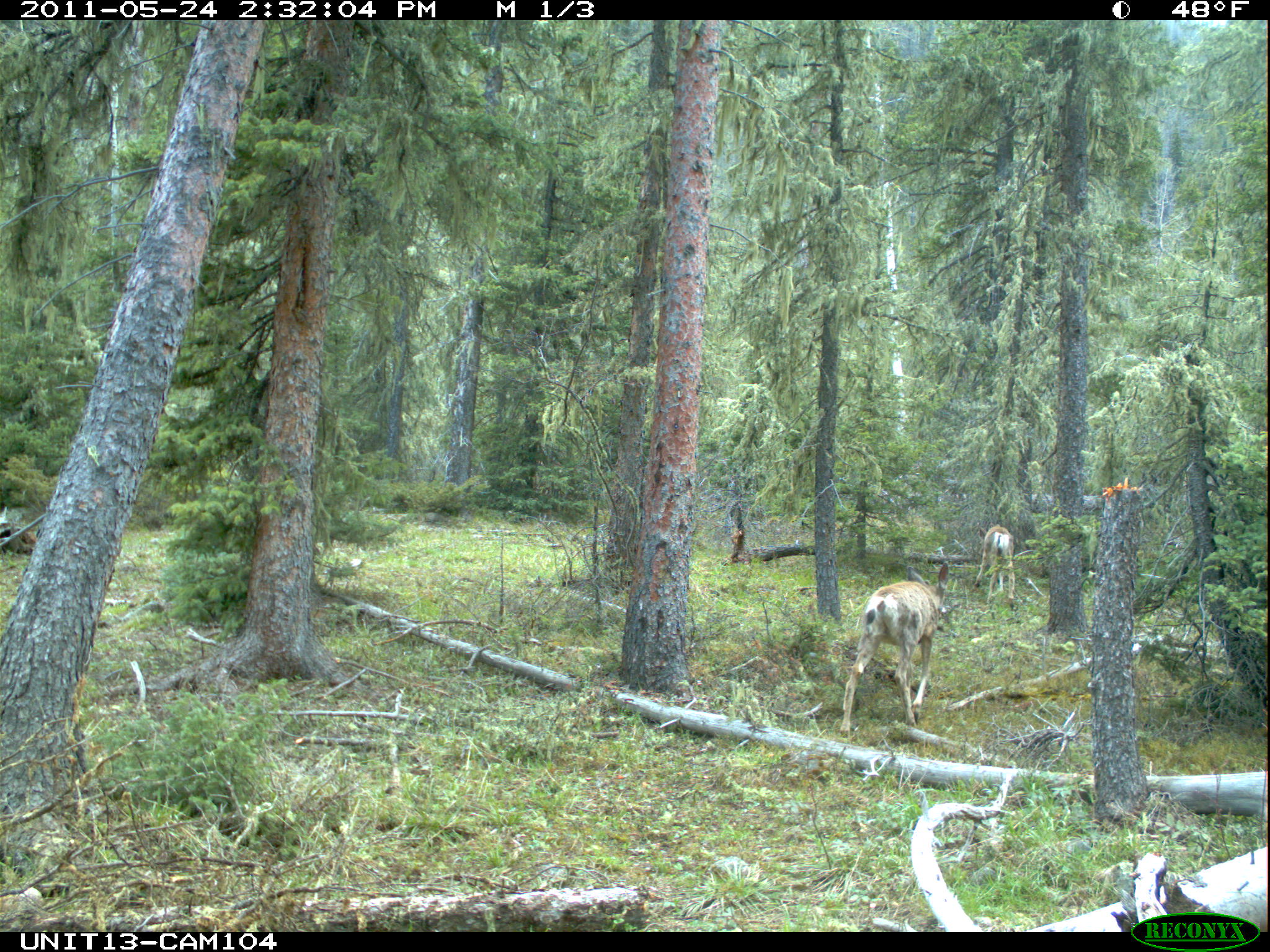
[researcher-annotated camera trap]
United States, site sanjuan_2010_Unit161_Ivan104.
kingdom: Animalia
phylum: Chordata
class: Mammalia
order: Artiodactyla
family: Cervidae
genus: Odocoileus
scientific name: Odocoileus hemionus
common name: mule deer